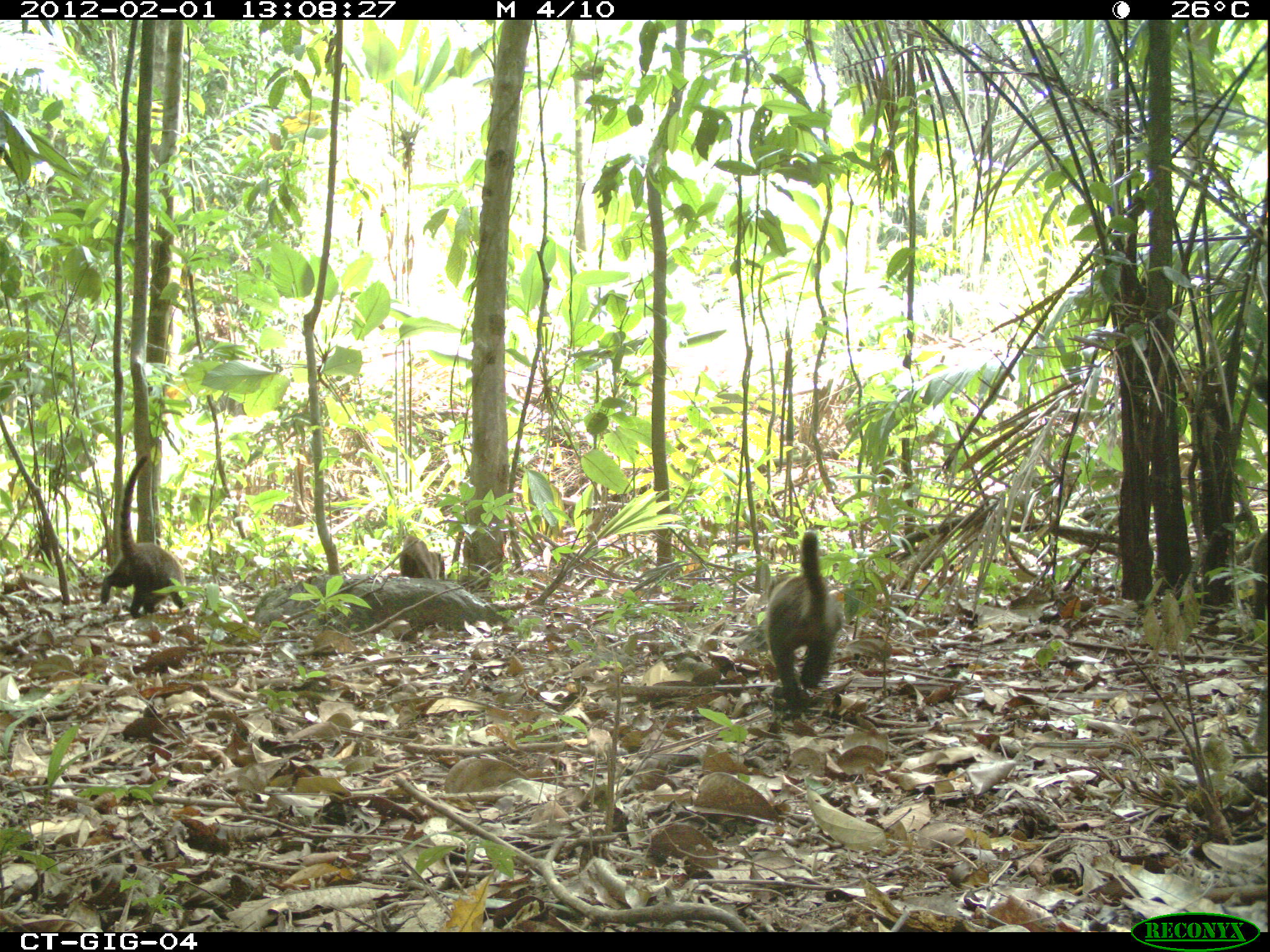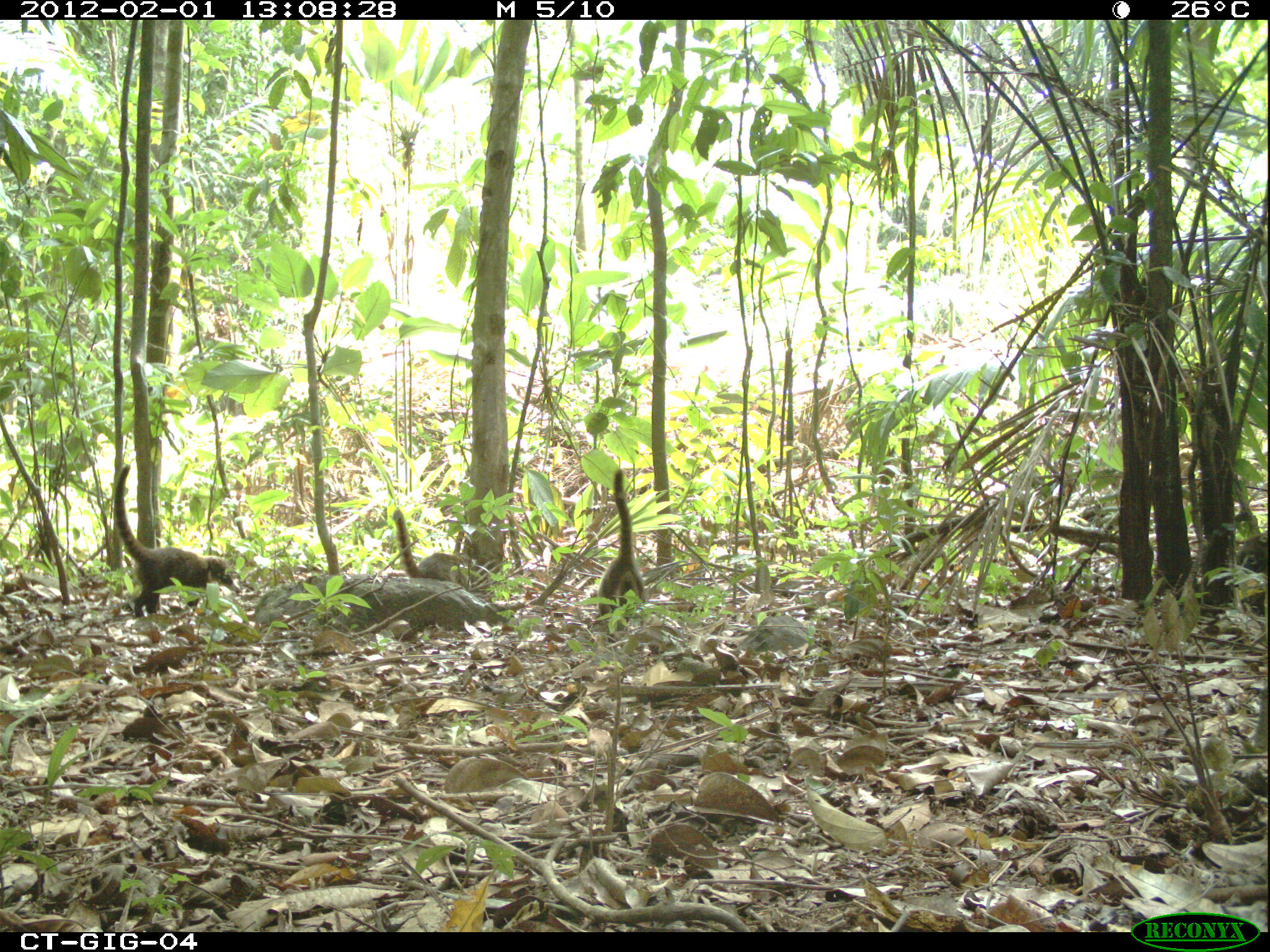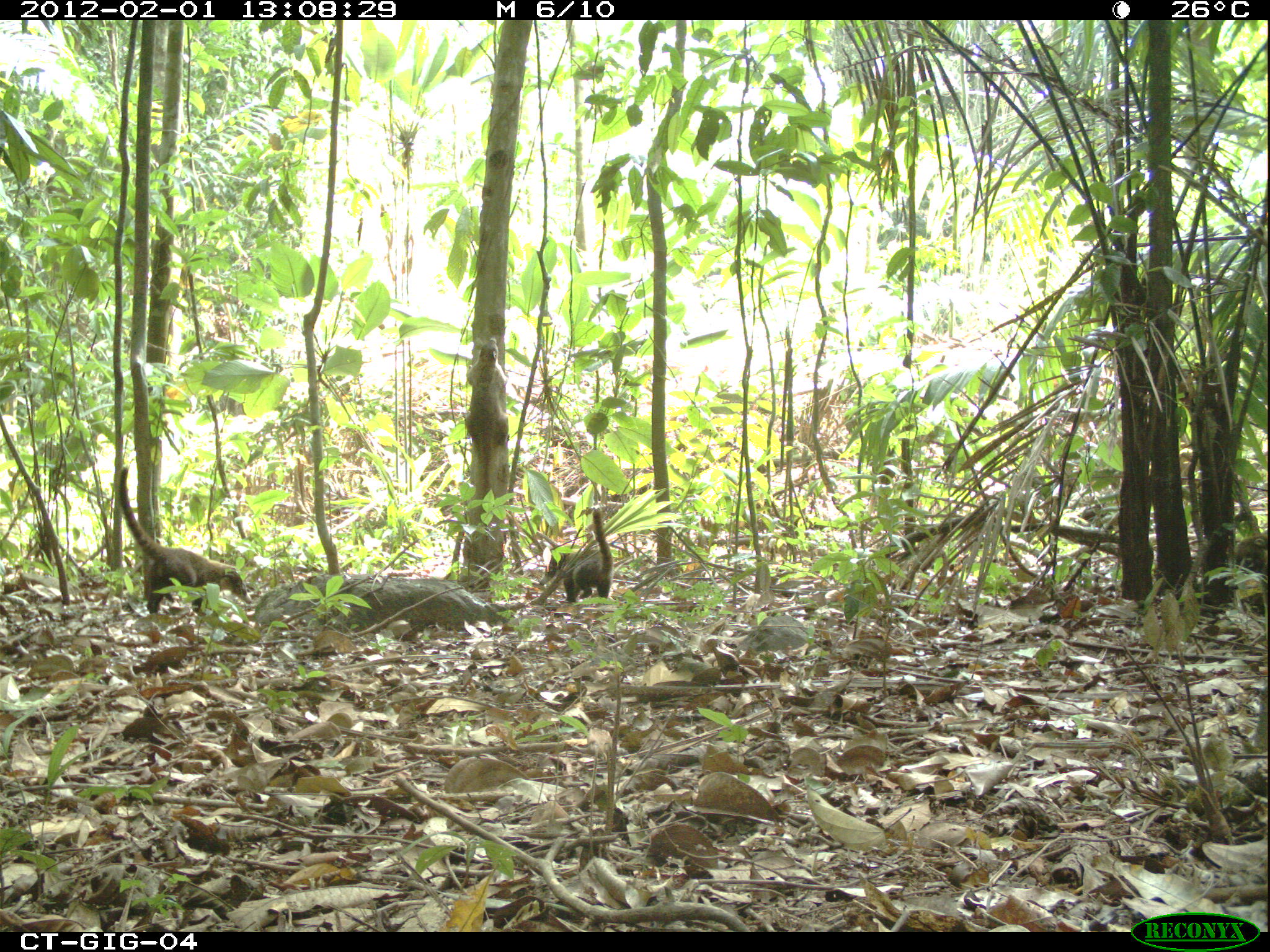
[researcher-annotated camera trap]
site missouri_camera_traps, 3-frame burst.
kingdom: Animalia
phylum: Chordata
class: Mammalia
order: Carnivora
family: Procyonidae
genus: Nasua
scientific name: Nasua narica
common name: white-nosed coati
White-nosed coati (Nasua narica). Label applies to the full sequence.